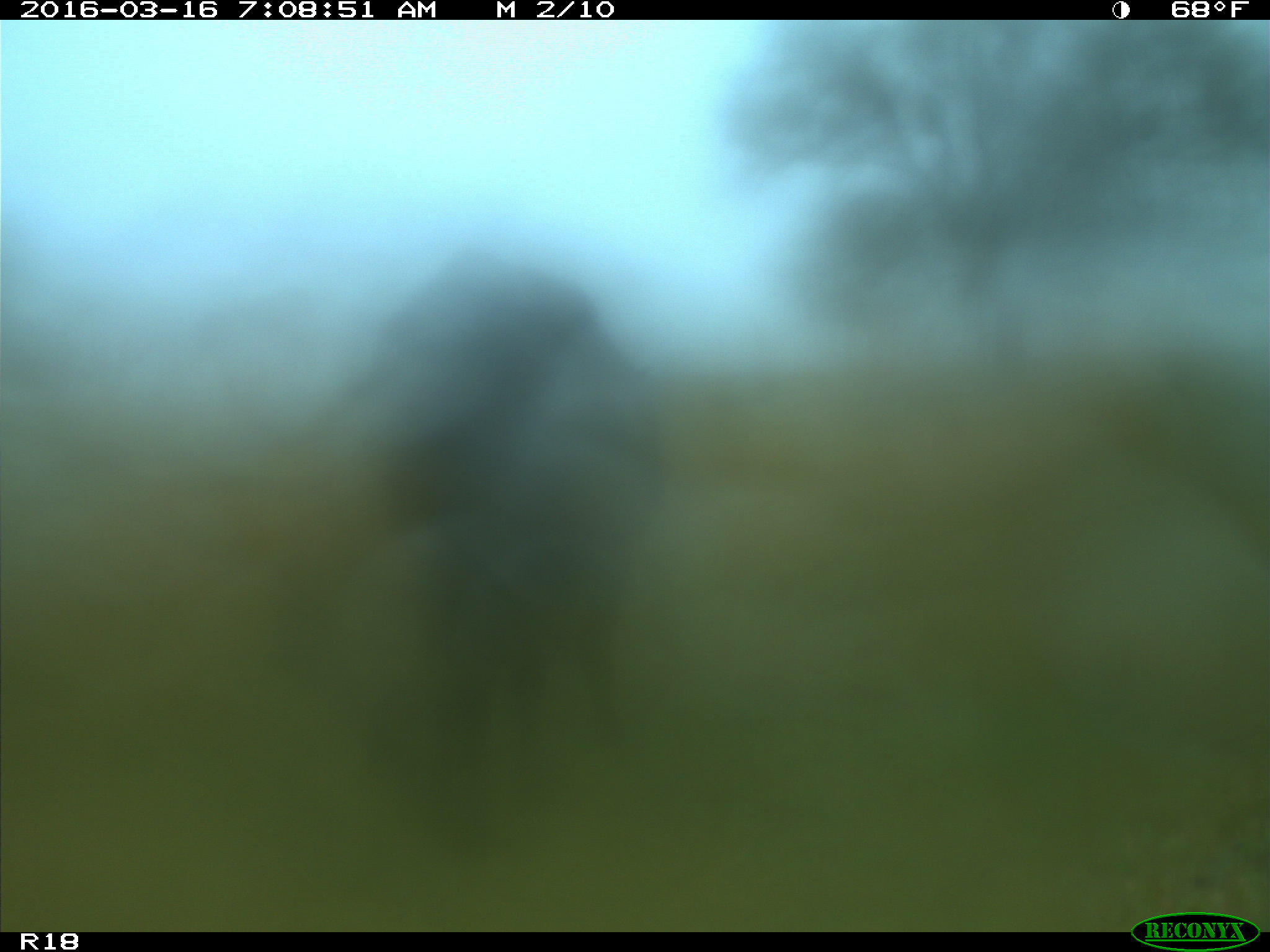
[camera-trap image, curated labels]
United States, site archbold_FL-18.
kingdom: Animalia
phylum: Chordata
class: Mammalia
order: Artiodactyla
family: Bovidae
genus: Bos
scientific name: Bos taurus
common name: domestic cow